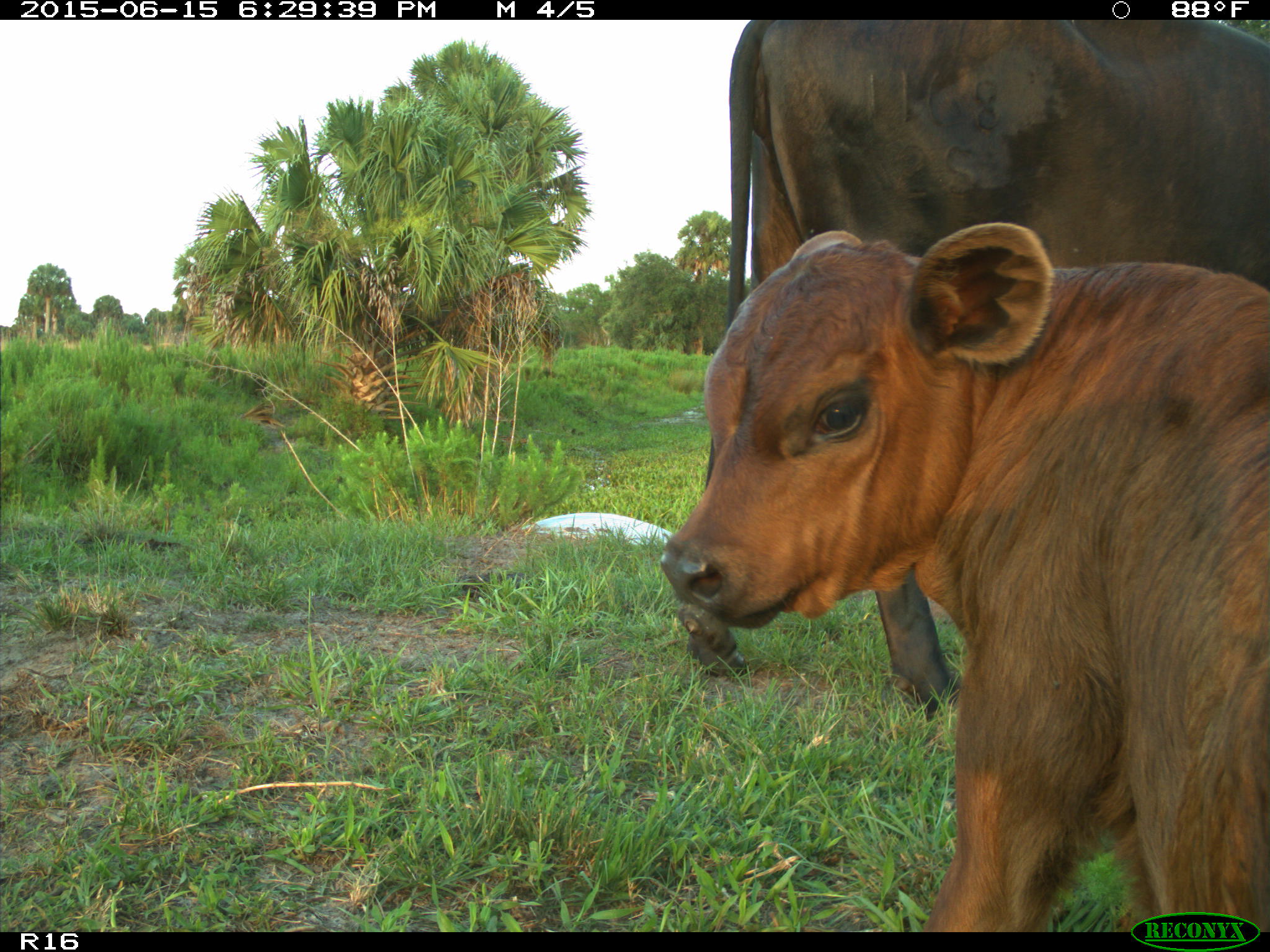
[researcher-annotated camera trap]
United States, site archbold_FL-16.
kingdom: Animalia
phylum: Chordata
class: Mammalia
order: Artiodactyla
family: Bovidae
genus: Bos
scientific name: Bos taurus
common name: domestic cow